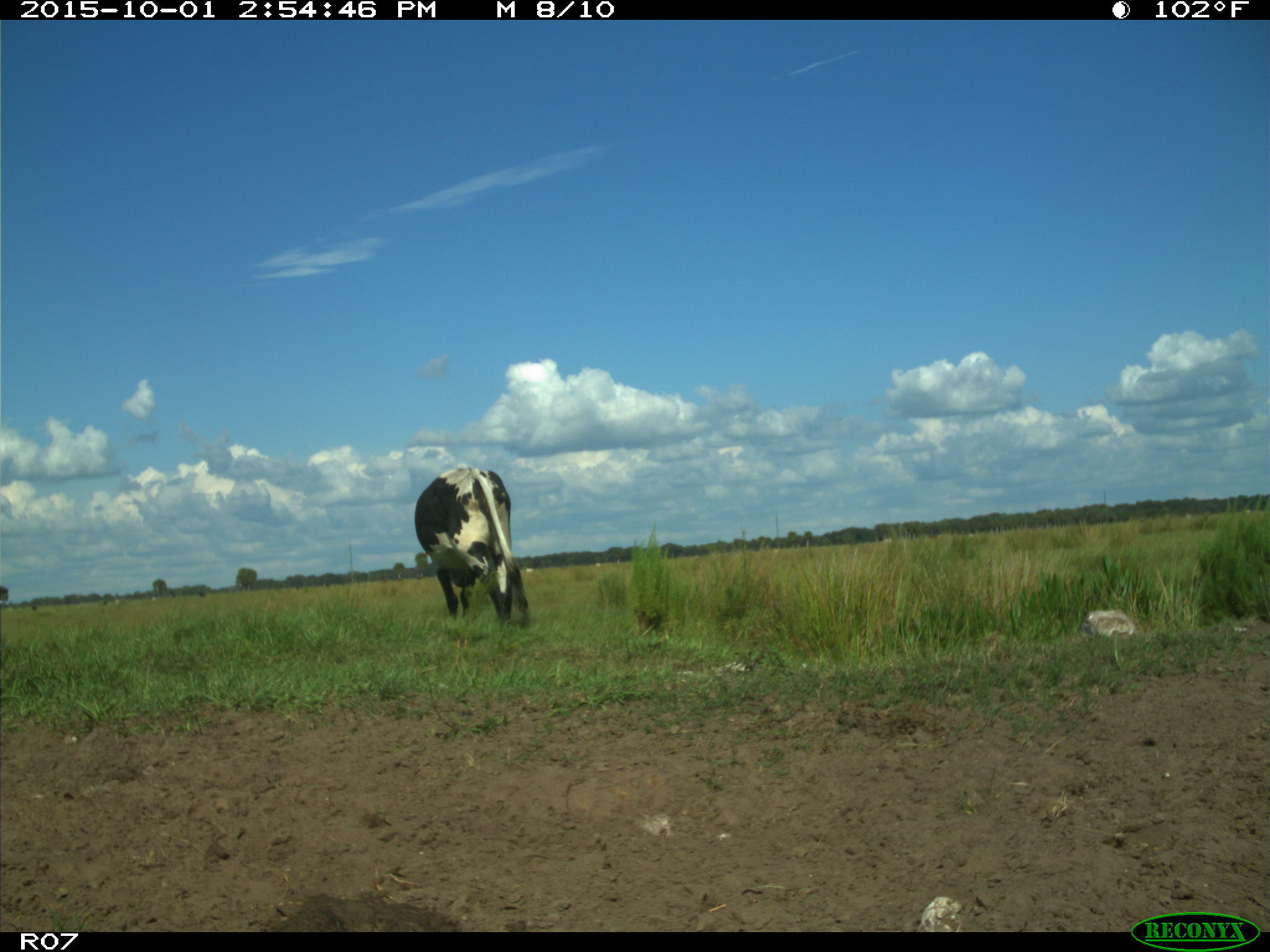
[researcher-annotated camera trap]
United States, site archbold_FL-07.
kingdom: Animalia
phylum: Chordata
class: Mammalia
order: Artiodactyla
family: Bovidae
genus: Bos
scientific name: Bos taurus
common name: domestic cow